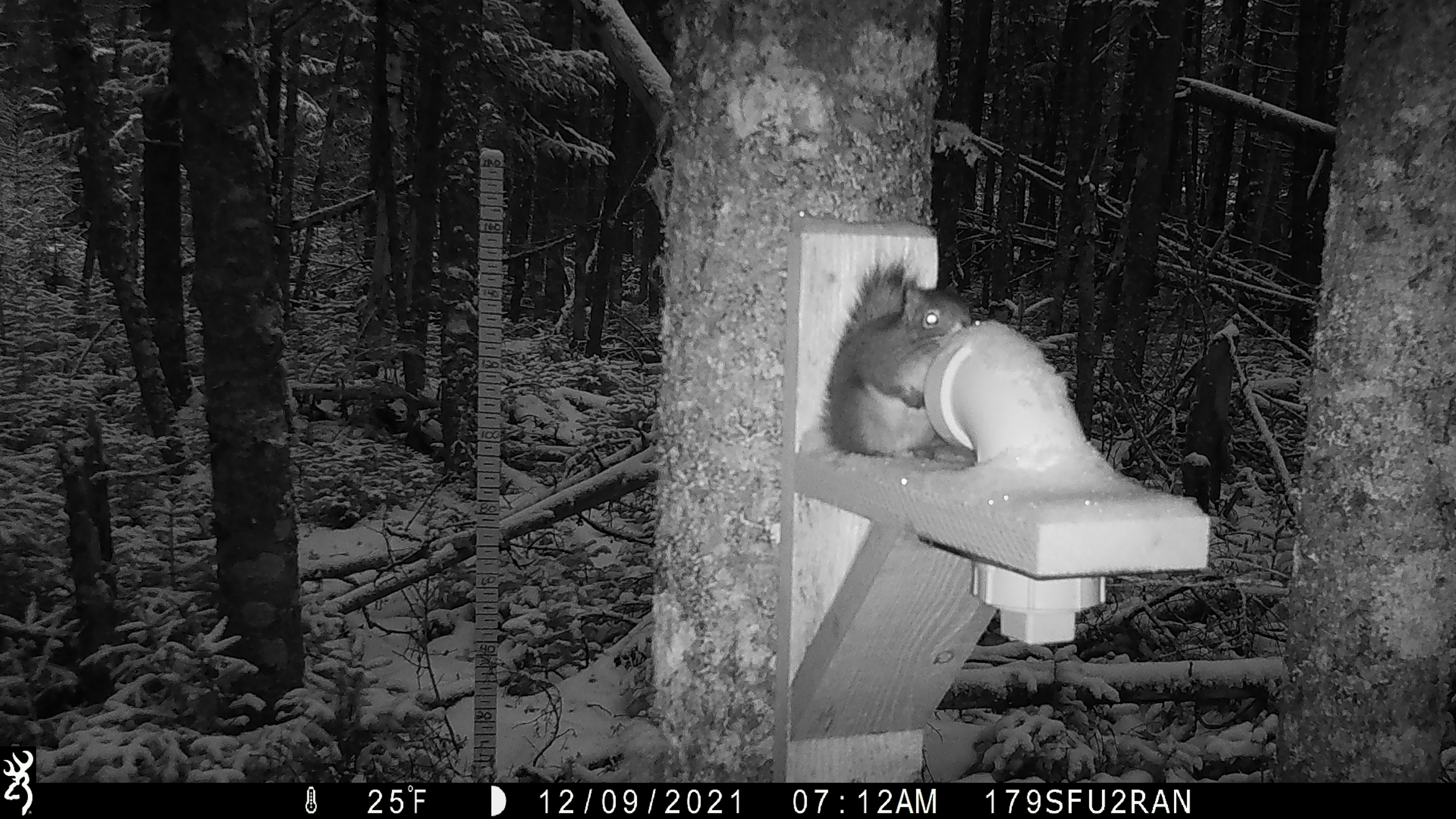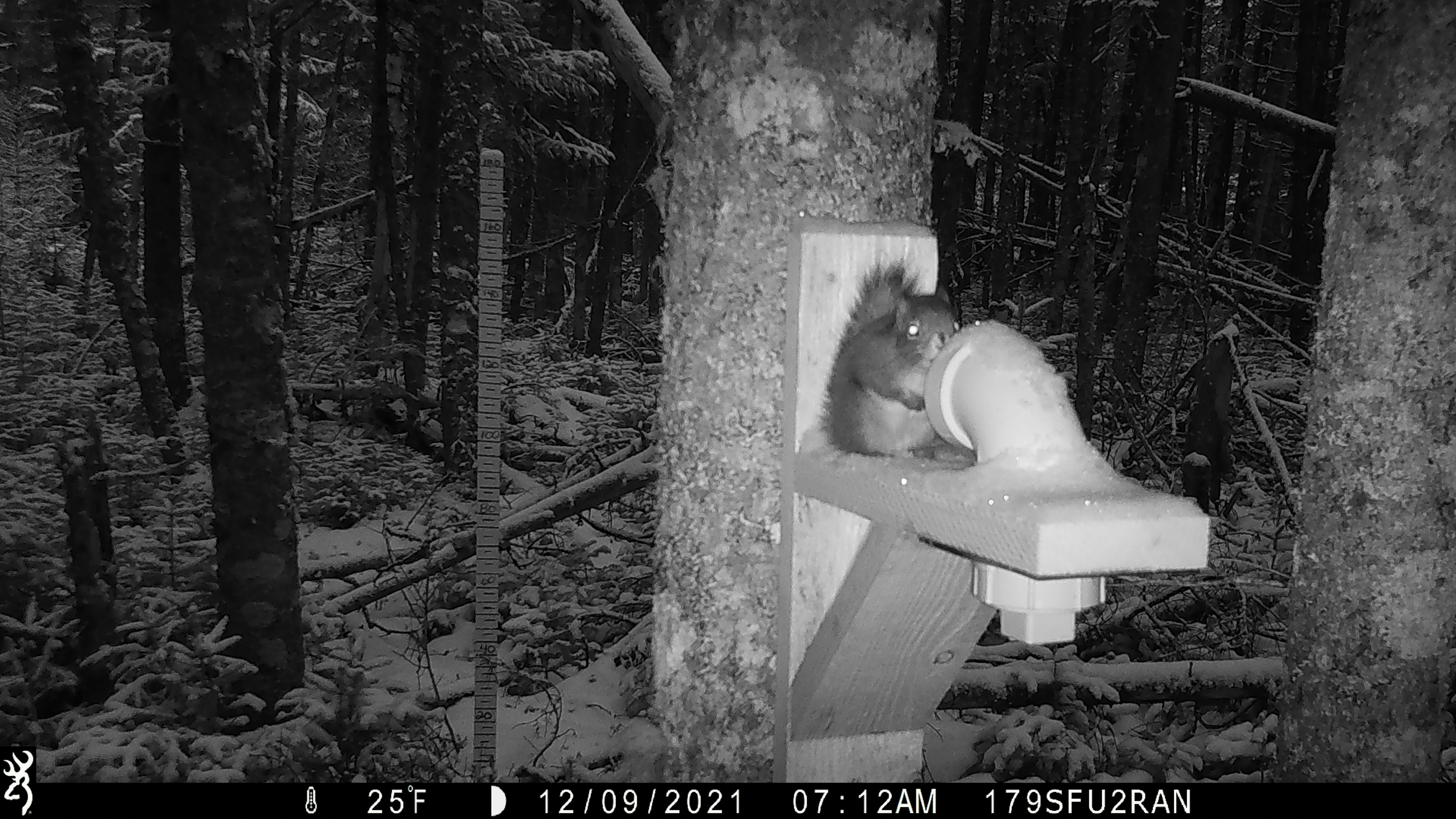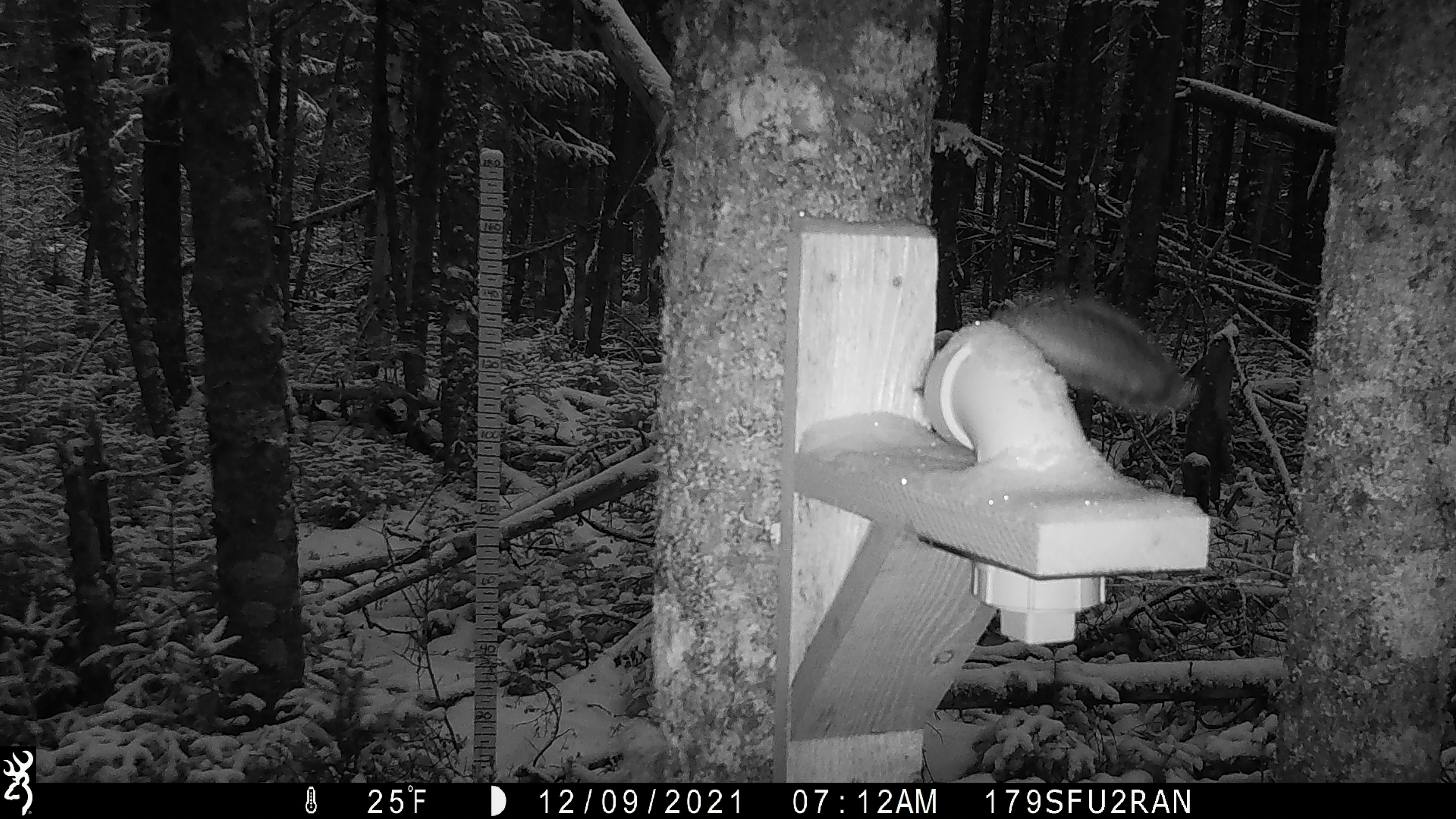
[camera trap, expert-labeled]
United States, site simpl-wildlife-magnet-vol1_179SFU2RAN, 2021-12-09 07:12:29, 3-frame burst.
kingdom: Animalia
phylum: Chordata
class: Mammalia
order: Rodentia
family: Sciuridae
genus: Tamiasciurus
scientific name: Tamiasciurus hudsonicus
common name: red squirrel